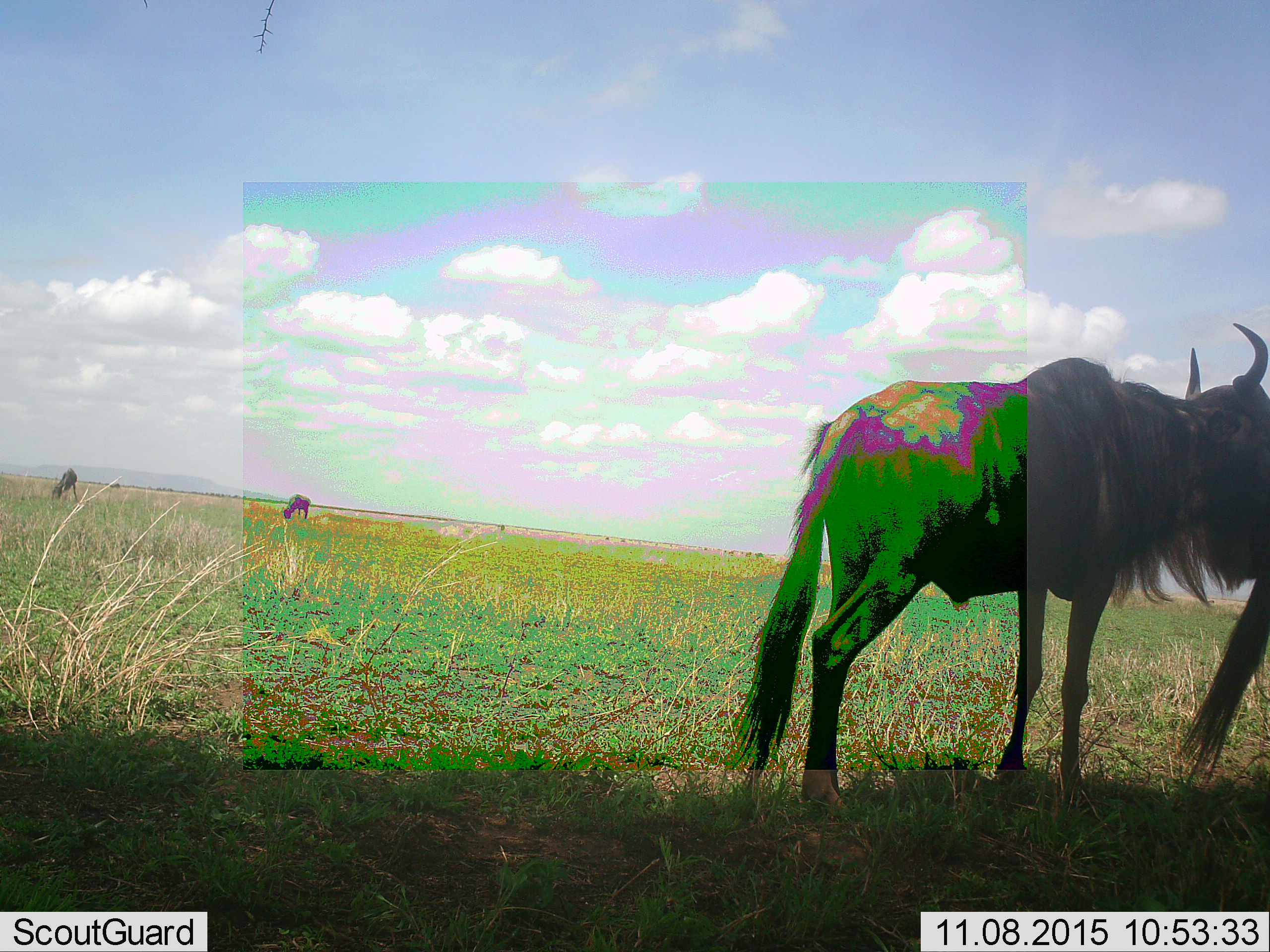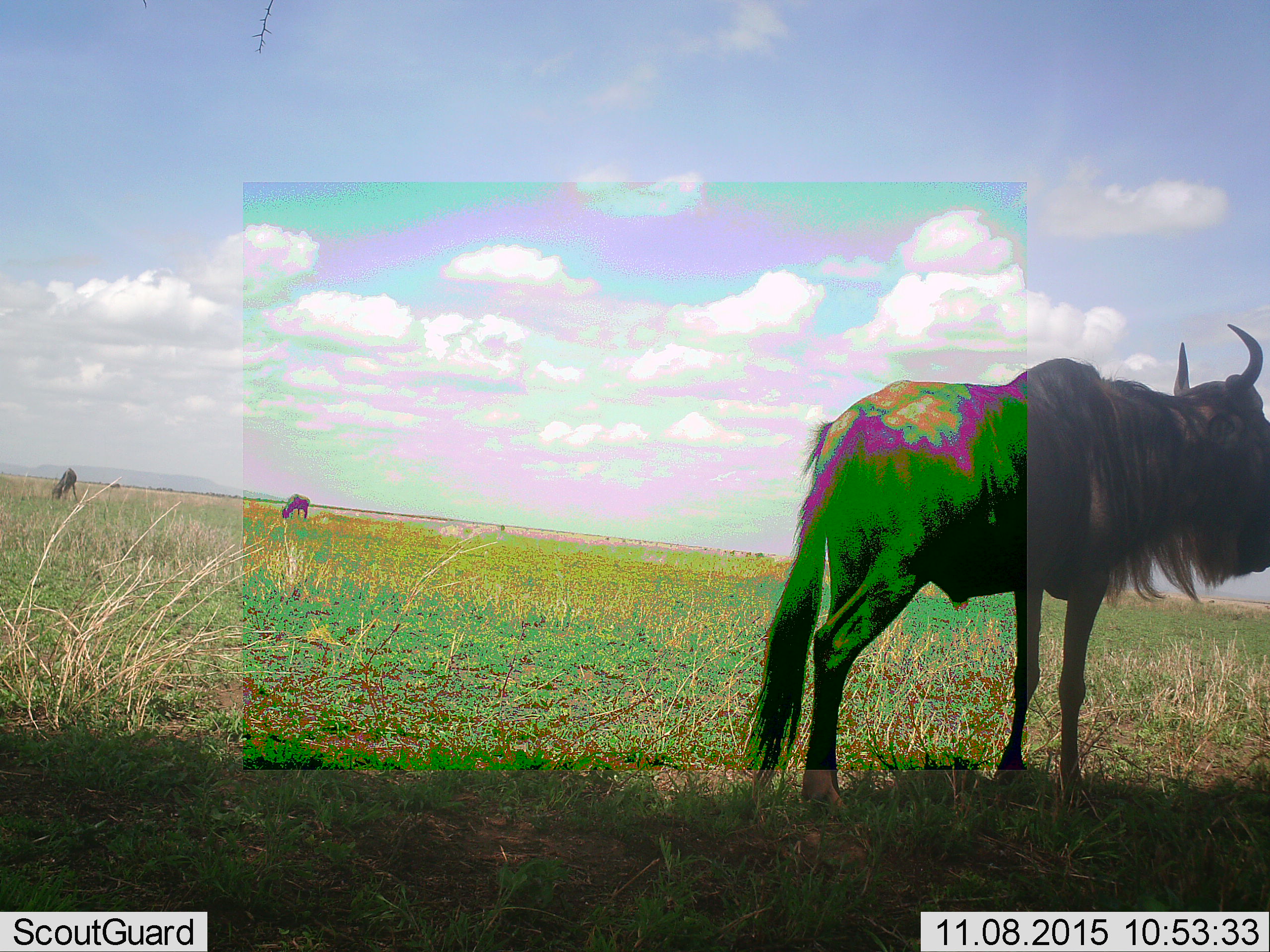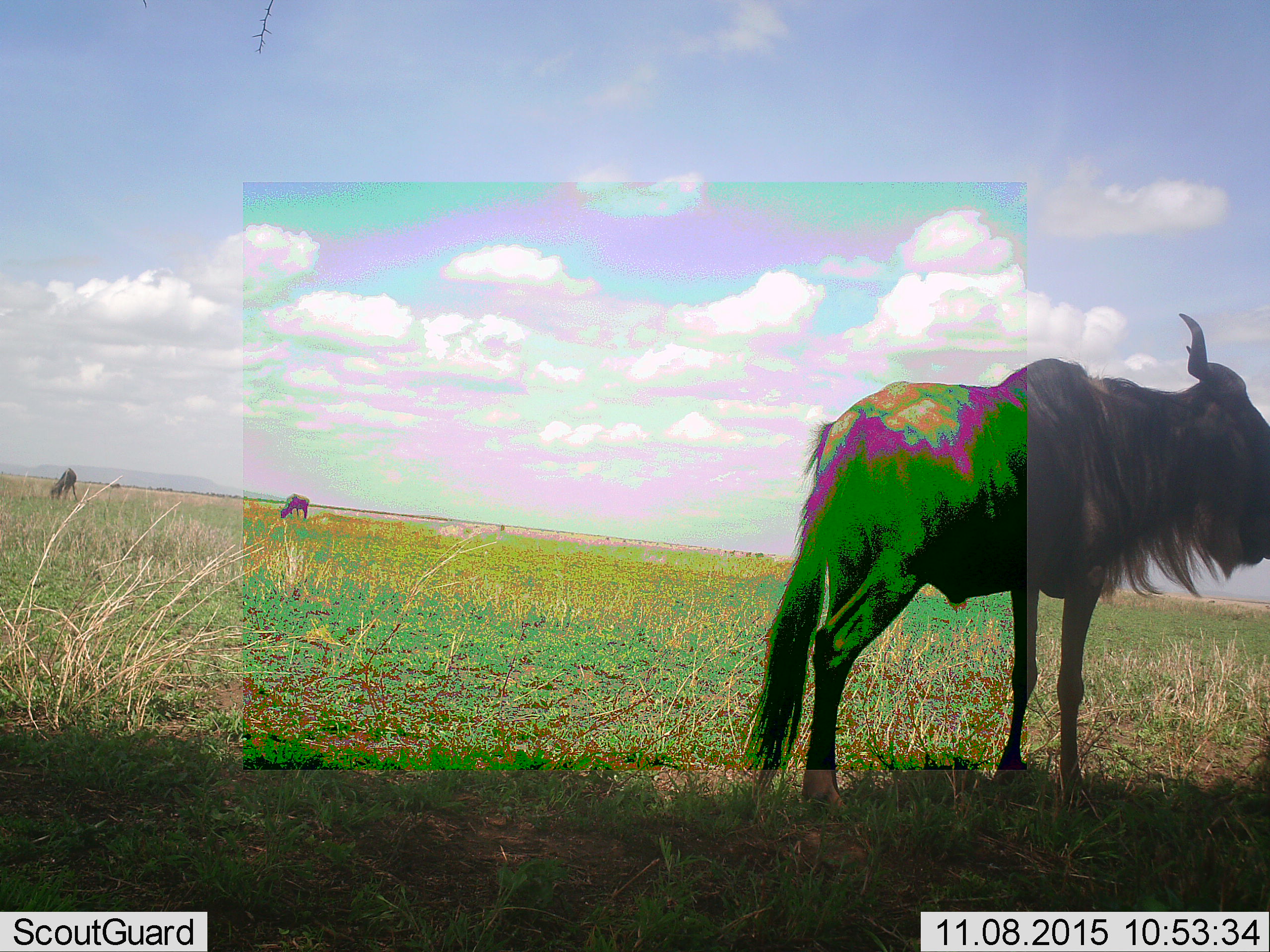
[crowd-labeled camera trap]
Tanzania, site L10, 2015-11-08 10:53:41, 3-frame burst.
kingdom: Animalia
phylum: Chordata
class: Mammalia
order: Artiodactyla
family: Bovidae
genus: Connochaetes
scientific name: Connochaetes taurinus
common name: blue wildebeest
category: wildebeest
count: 4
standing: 70%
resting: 0%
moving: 20%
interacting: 0%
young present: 0%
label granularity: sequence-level